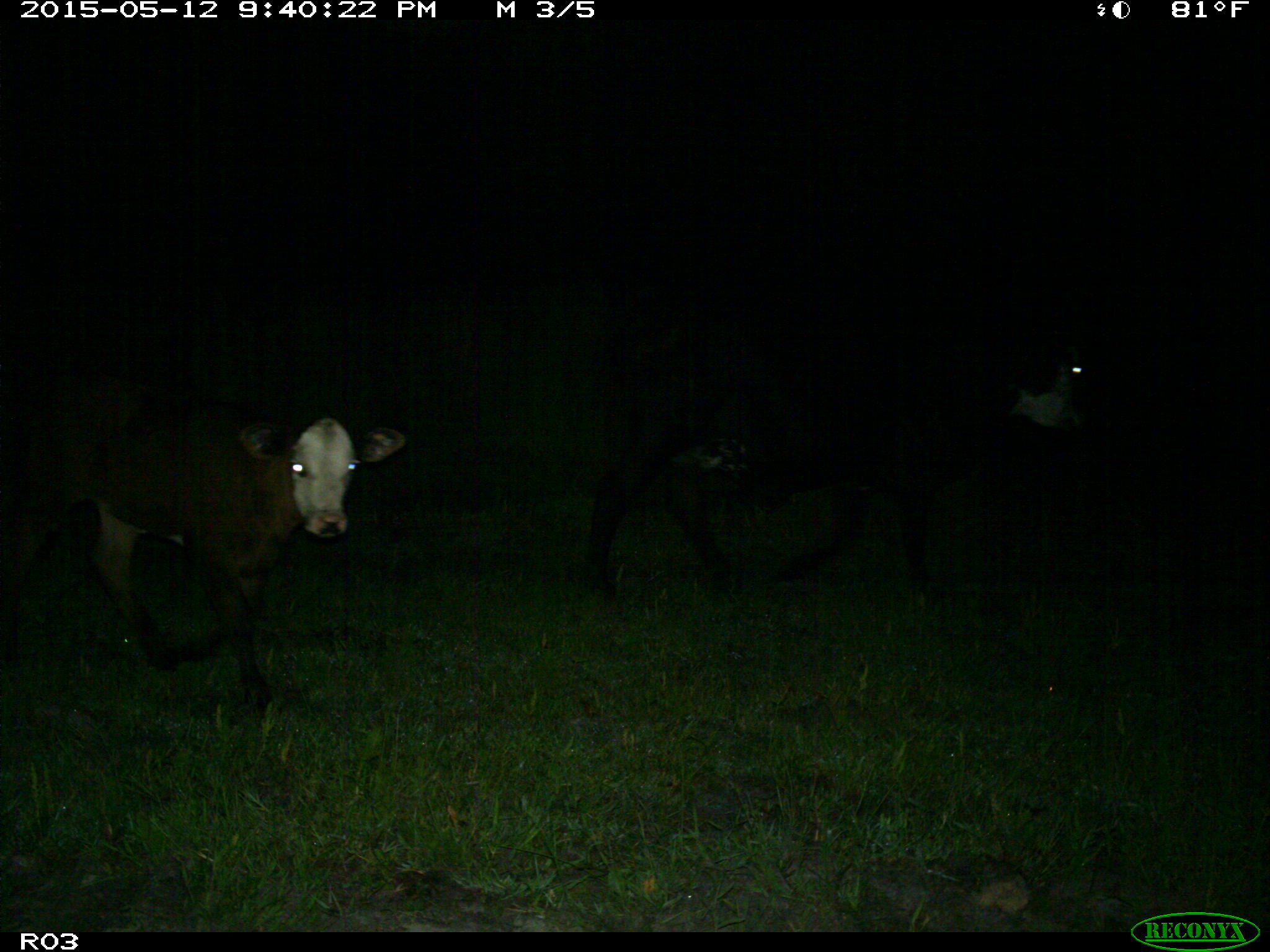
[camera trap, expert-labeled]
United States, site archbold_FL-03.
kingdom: Animalia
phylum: Chordata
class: Mammalia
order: Artiodactyla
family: Bovidae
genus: Bos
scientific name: Bos taurus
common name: domestic cow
Bos taurus (domestic cow).